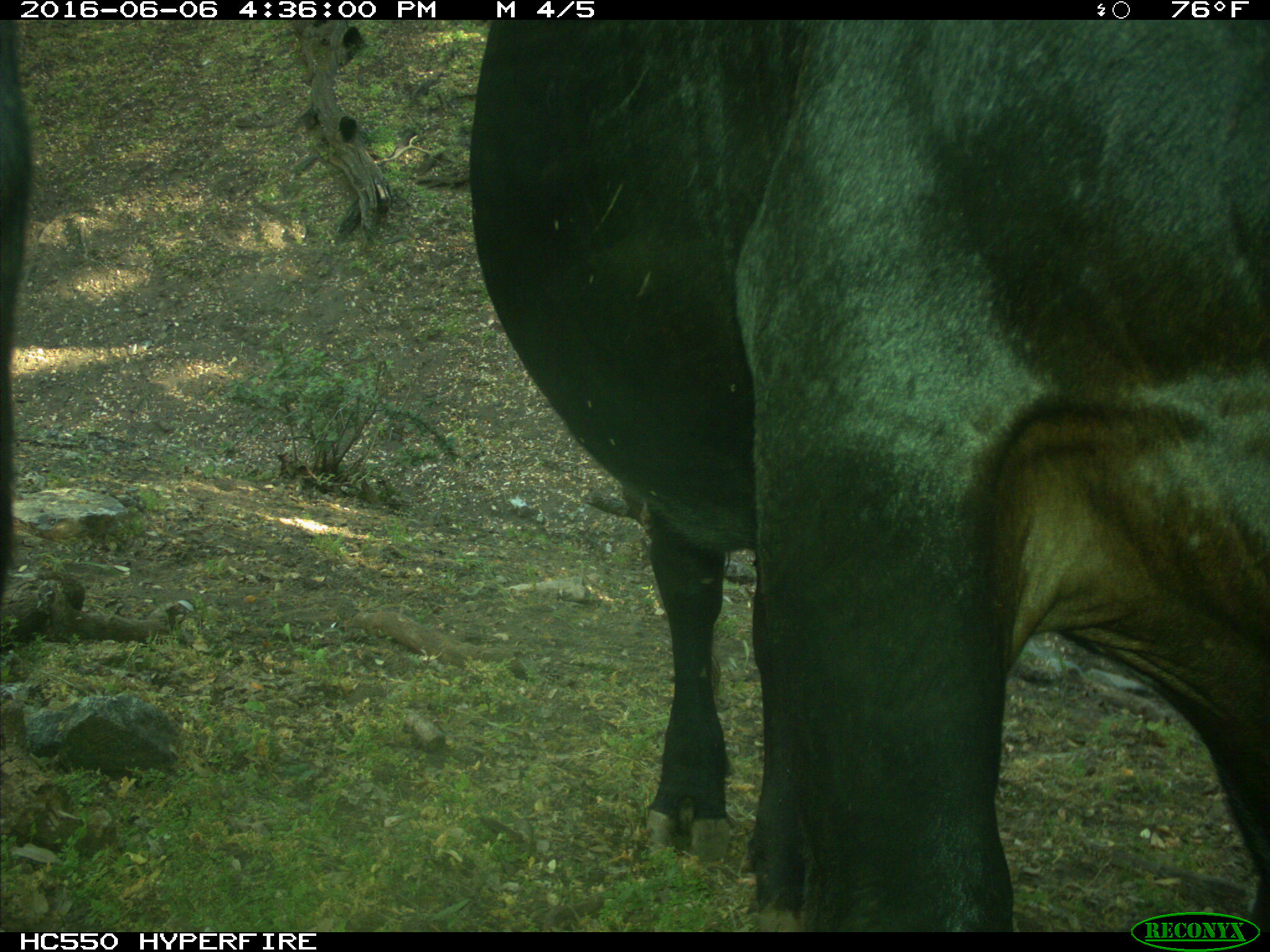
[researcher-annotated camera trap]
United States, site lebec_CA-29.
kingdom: Animalia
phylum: Chordata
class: Mammalia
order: Artiodactyla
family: Bovidae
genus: Bos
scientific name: Bos taurus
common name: domestic cow